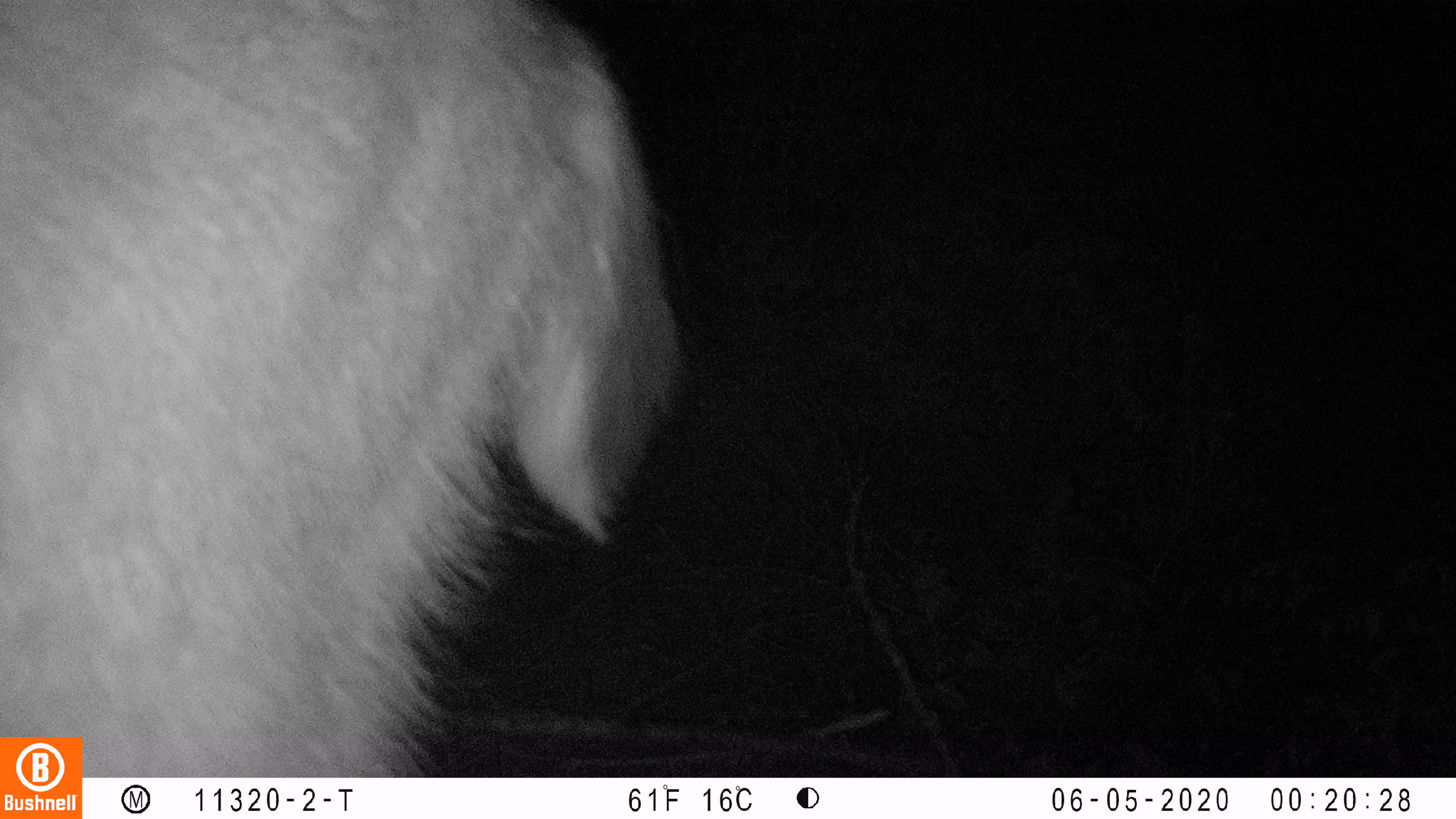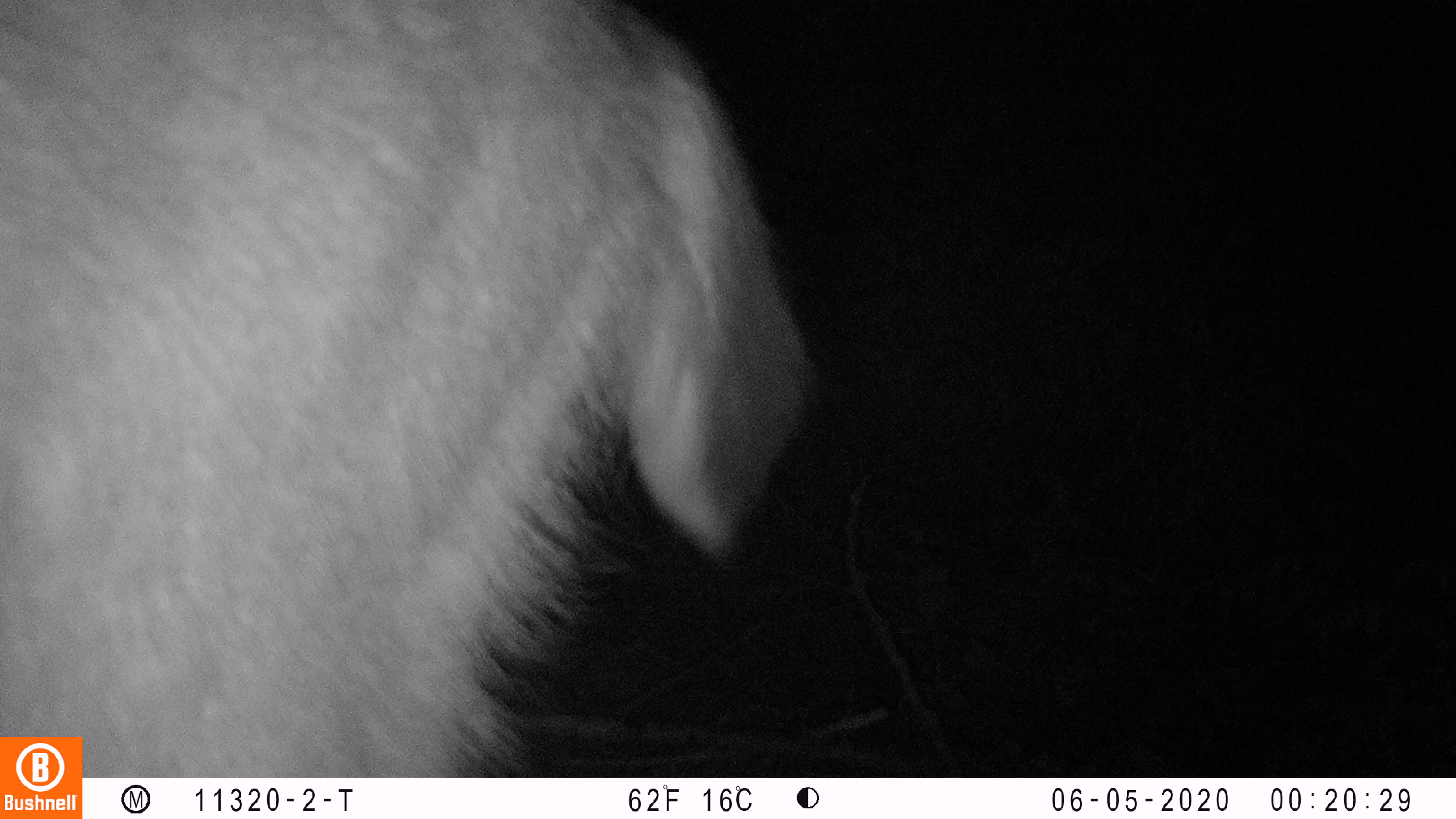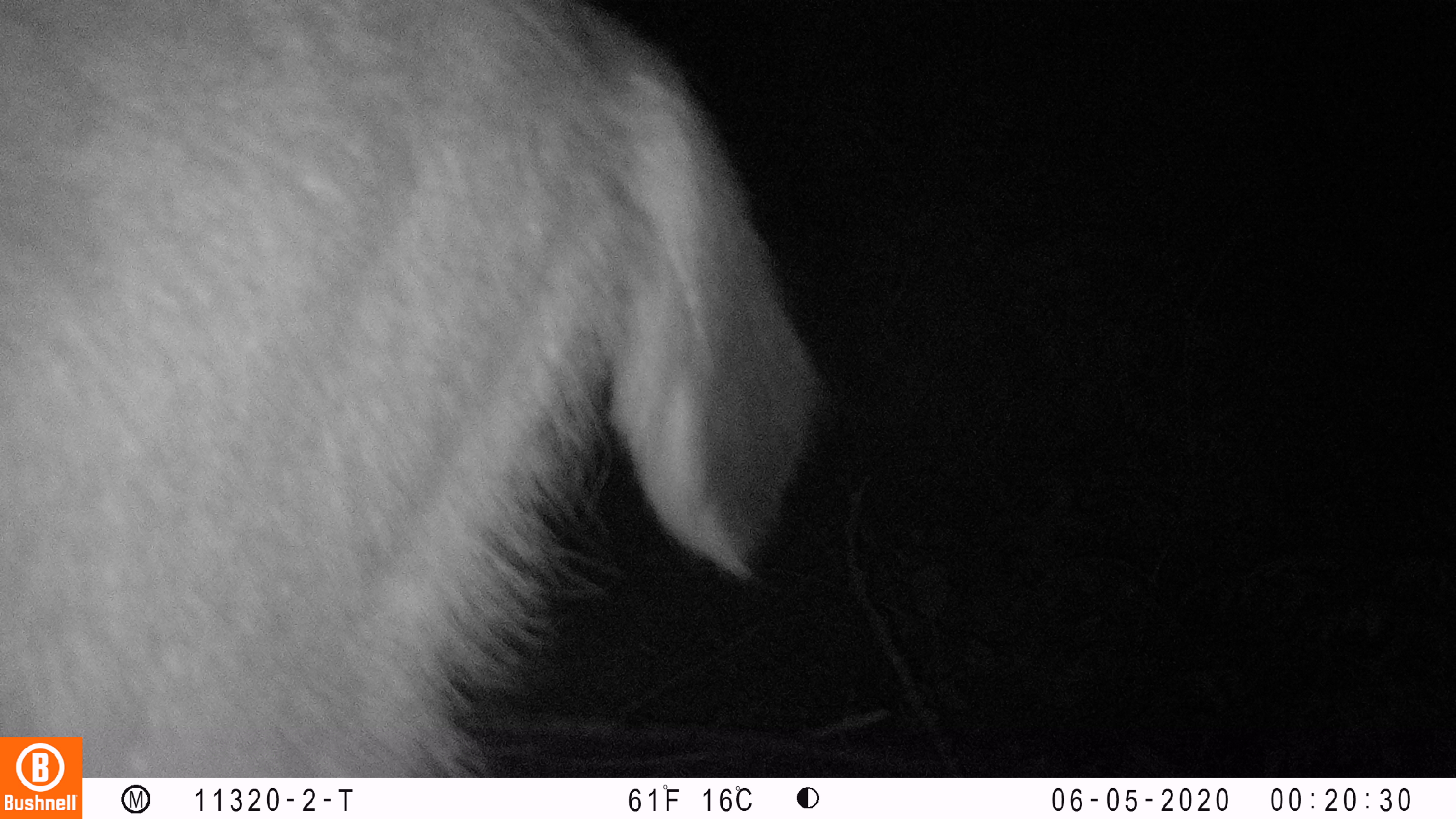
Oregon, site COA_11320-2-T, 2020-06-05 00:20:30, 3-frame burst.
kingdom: Animalia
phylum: Chordata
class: Mammalia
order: Artiodactyla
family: Cervidae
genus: Odocoileus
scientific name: Odocoileus hemionus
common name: black-tailed deer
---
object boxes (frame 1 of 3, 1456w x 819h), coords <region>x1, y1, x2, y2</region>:
black-tailed deer: <region>0, 4, 690, 730</region>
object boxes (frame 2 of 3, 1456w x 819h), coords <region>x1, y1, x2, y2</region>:
black-tailed deer: <region>0, 0, 825, 727</region>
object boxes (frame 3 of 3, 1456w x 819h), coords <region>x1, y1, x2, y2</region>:
black-tailed deer: <region>0, 0, 827, 732</region>